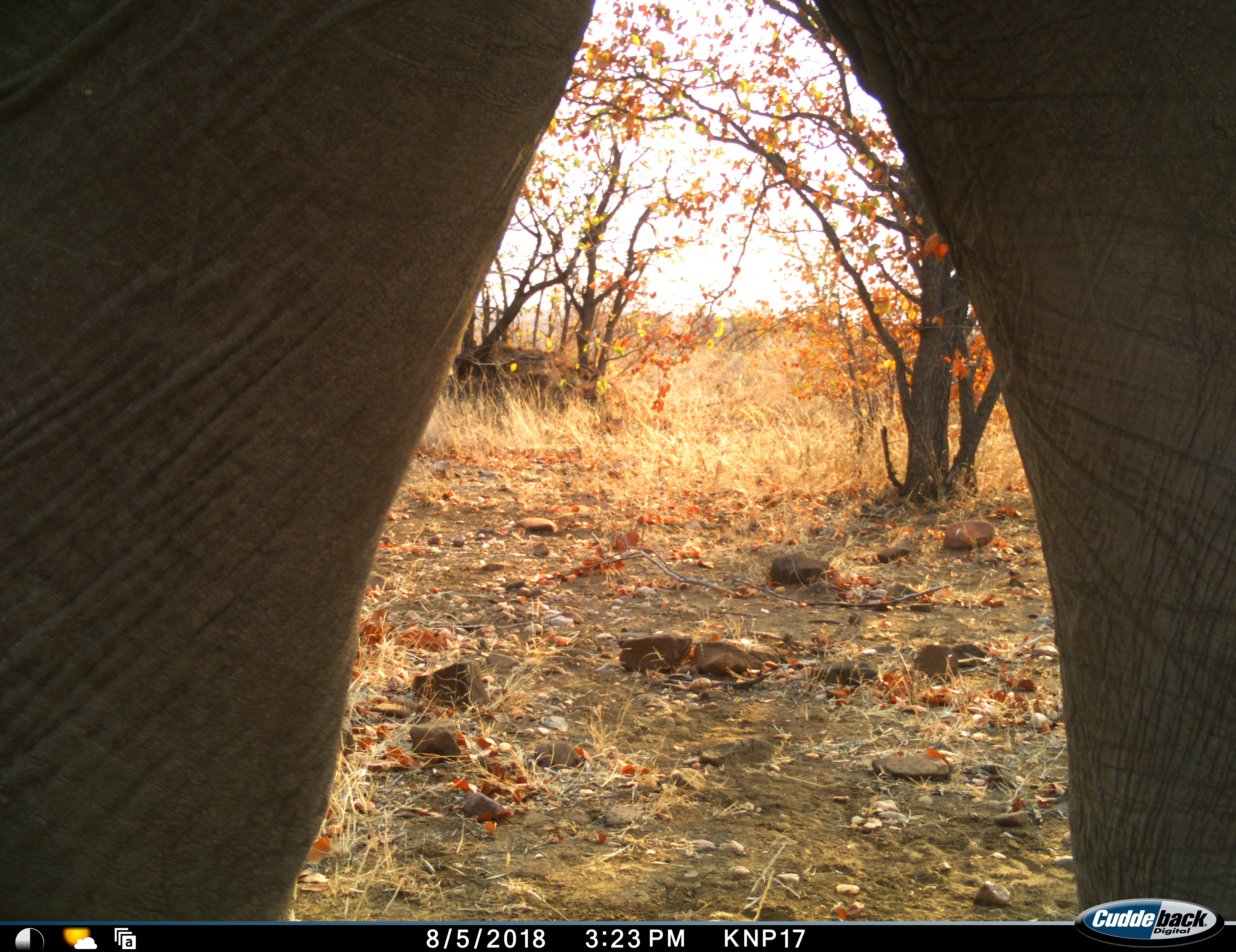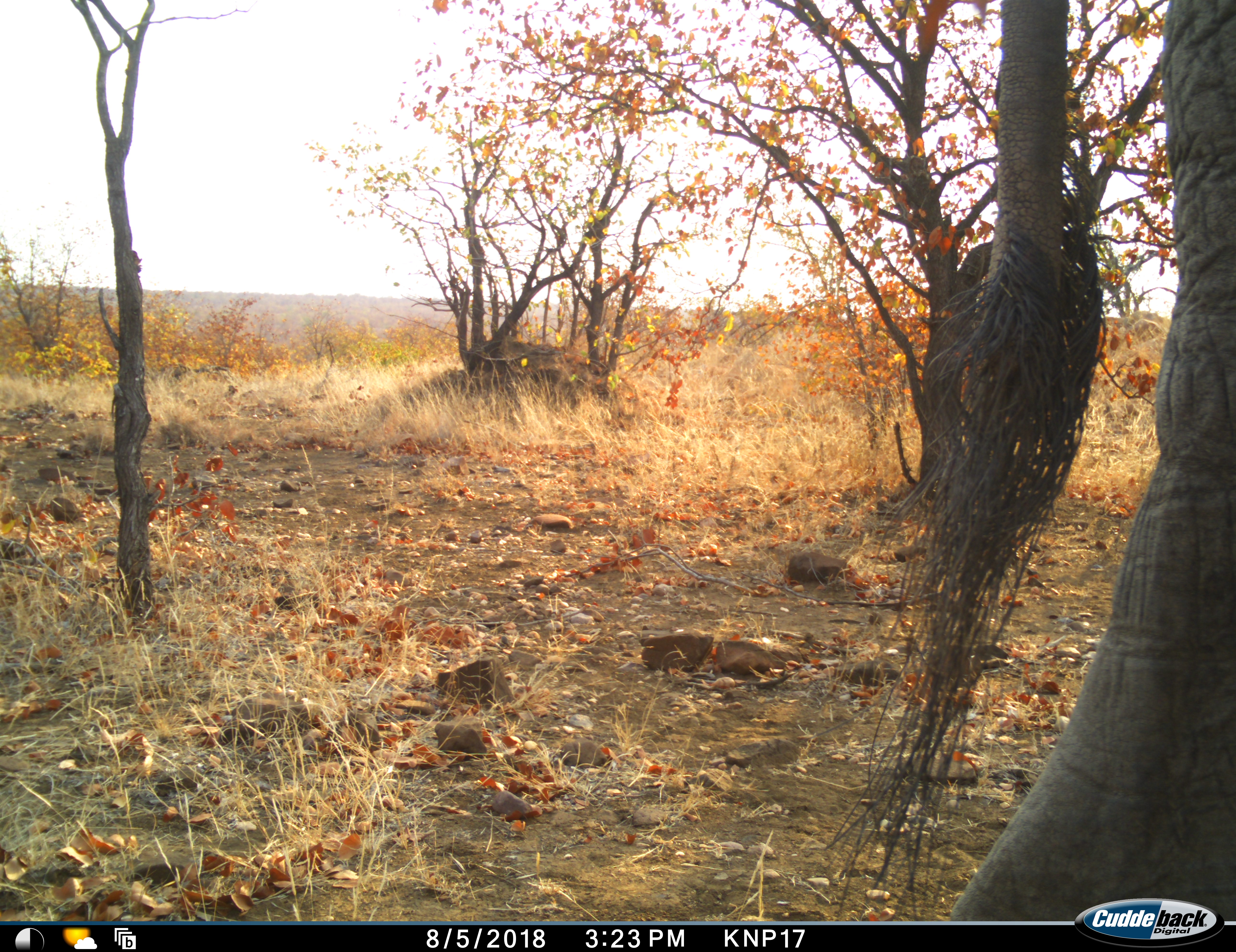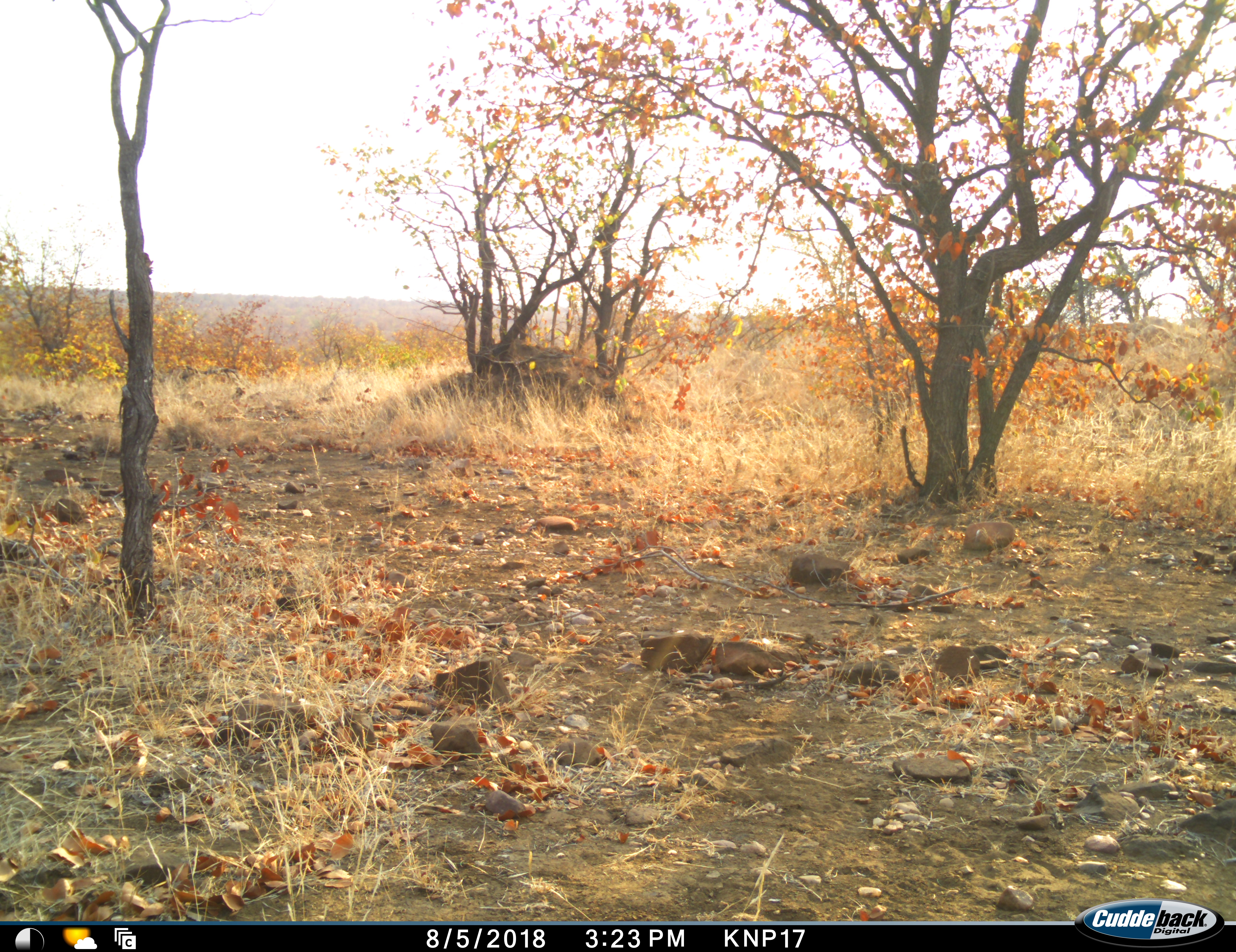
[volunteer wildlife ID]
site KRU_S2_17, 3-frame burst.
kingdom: Animalia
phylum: Chordata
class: Mammalia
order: Proboscidea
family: Elephantidae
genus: Loxodonta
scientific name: Loxodonta africana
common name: african bush elephant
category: elephant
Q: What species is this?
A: Elephant (african bush elephant) (Loxodonta africana).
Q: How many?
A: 1.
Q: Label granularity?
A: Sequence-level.